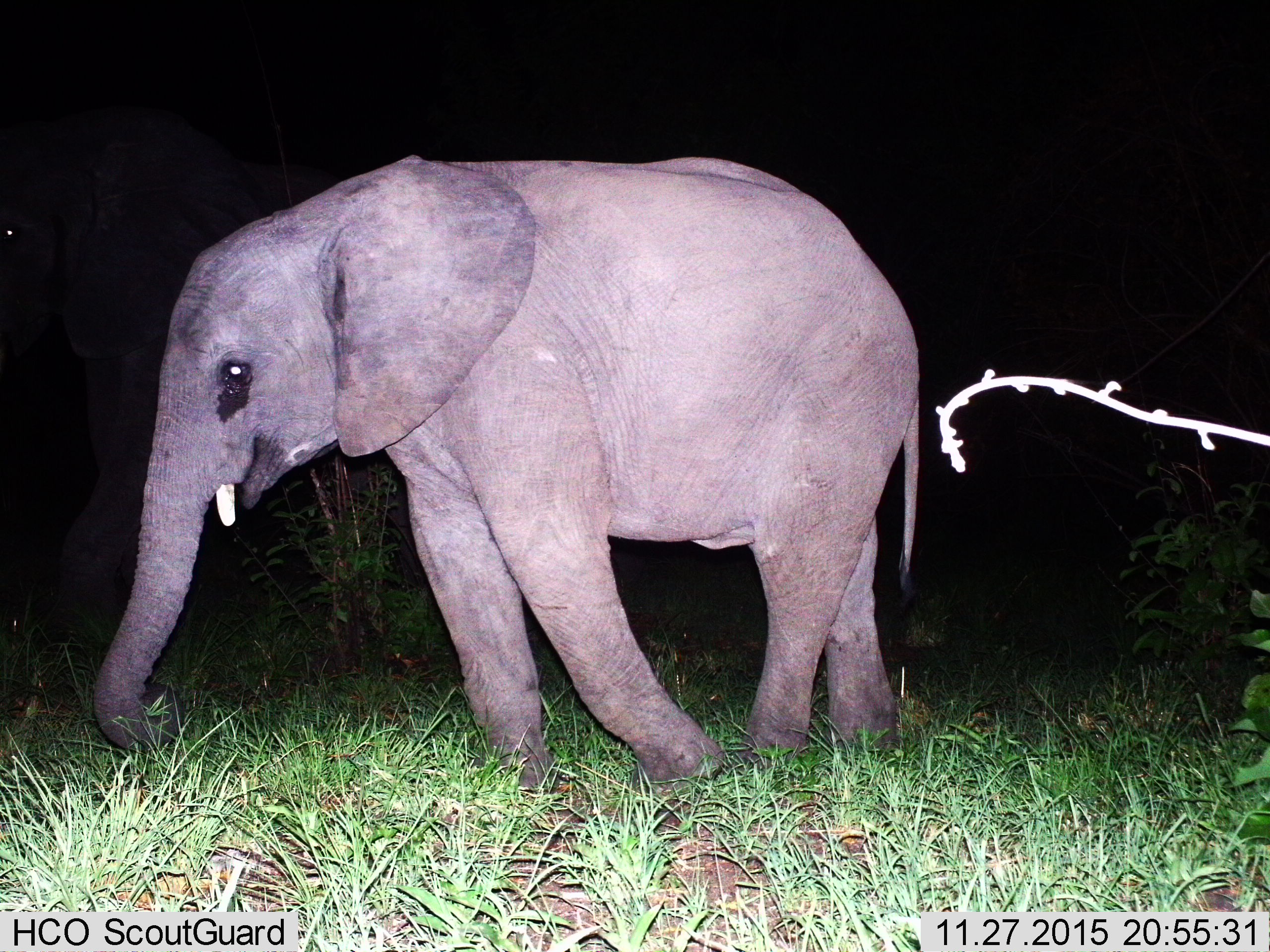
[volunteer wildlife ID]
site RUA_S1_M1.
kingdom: Animalia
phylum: Chordata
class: Mammalia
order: Proboscidea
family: Elephantidae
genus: Loxodonta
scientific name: Loxodonta africana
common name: african bush elephant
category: elephant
Elephant (african bush elephant) (Loxodonta africana), count 1. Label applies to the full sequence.